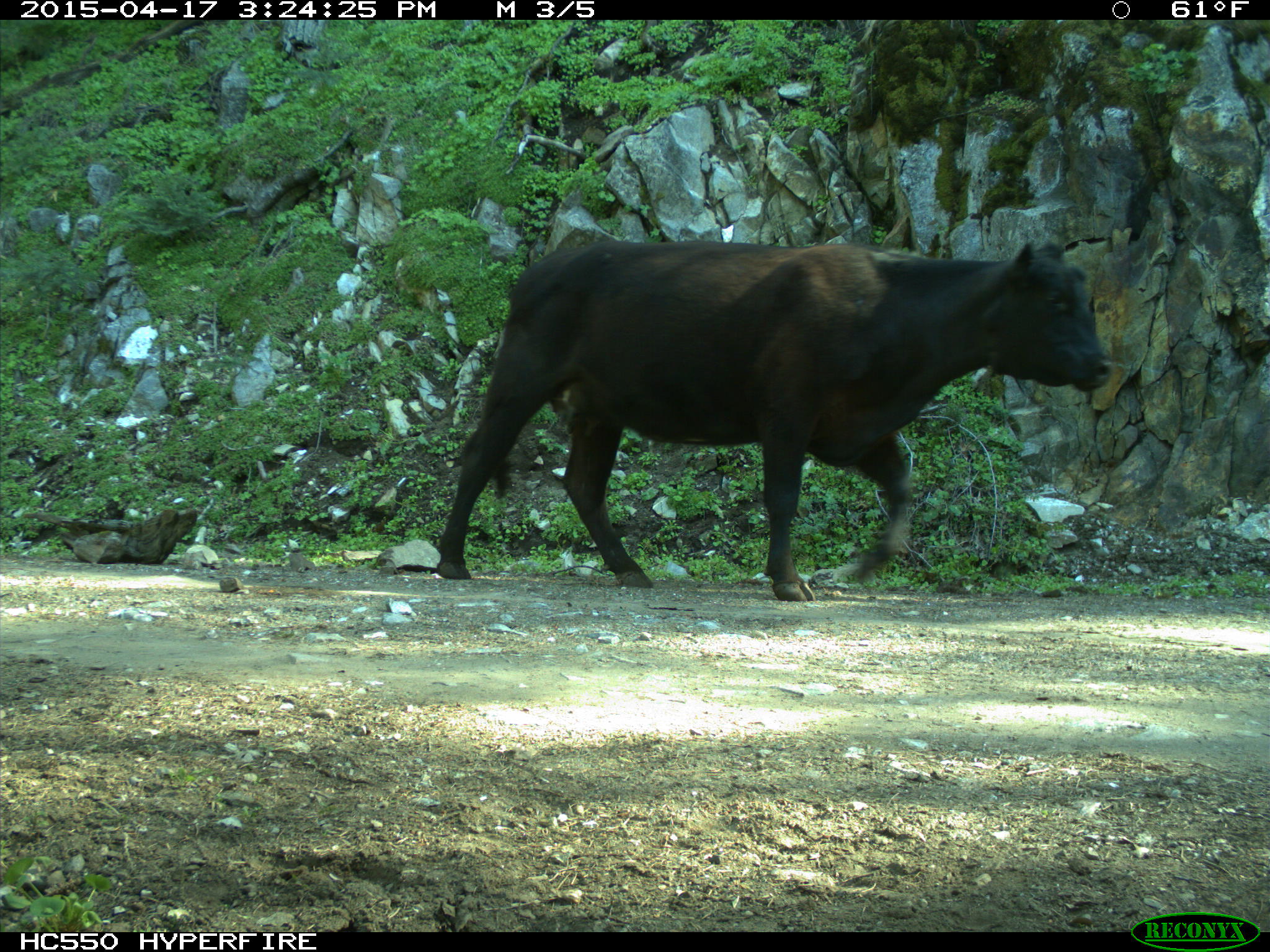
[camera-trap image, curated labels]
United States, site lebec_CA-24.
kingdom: Animalia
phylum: Chordata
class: Mammalia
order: Artiodactyla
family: Bovidae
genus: Bos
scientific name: Bos taurus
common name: domestic cow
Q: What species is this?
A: Bos taurus (domestic cow).